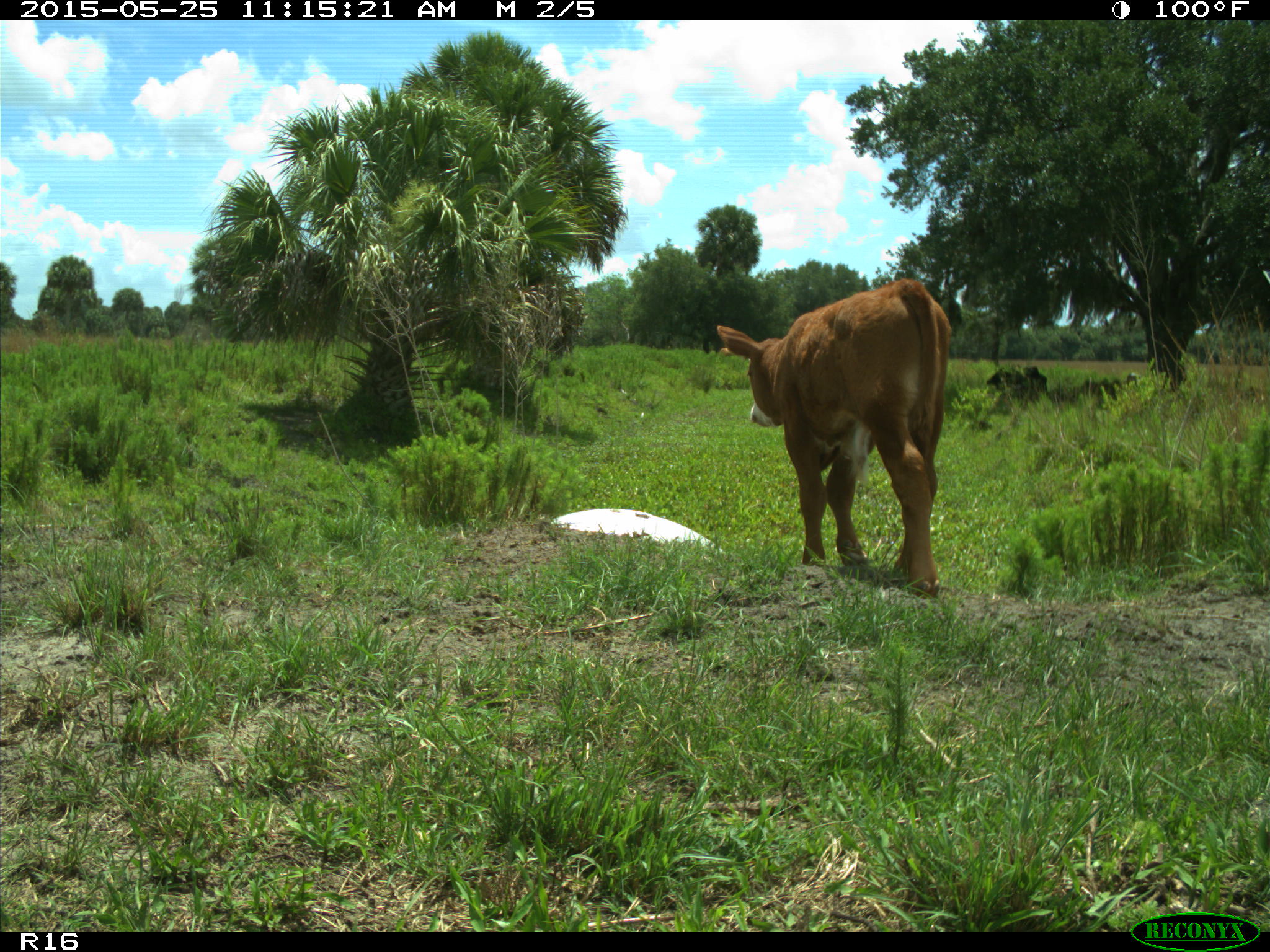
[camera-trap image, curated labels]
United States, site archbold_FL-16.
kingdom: Animalia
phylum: Chordata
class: Mammalia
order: Artiodactyla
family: Bovidae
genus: Bos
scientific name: Bos taurus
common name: domestic cow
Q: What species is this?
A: Bos taurus (domestic cow).